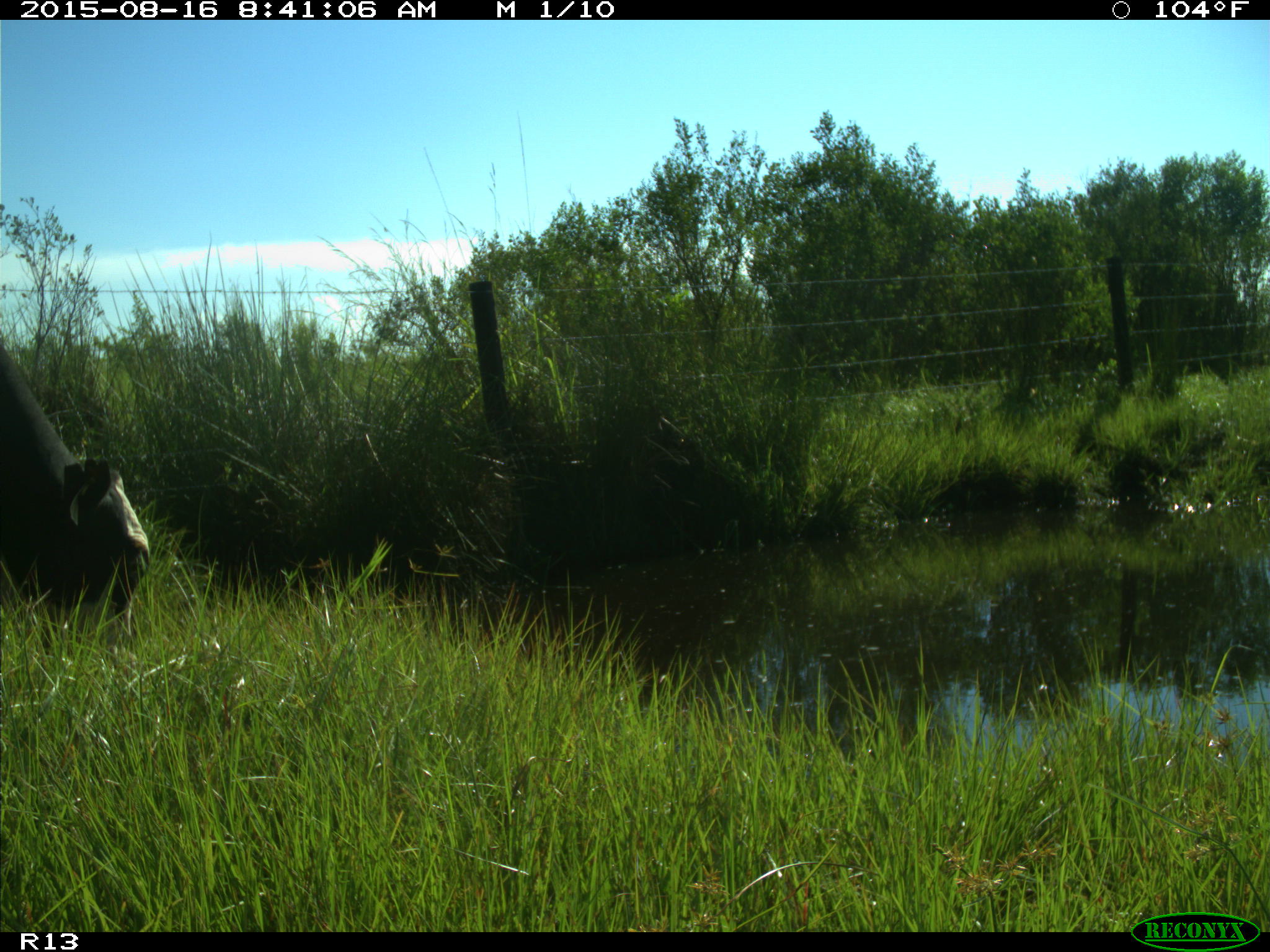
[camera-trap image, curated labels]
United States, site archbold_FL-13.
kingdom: Animalia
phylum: Chordata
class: Mammalia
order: Artiodactyla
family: Bovidae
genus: Bos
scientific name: Bos taurus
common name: domestic cow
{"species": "Bos taurus (domestic cow)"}